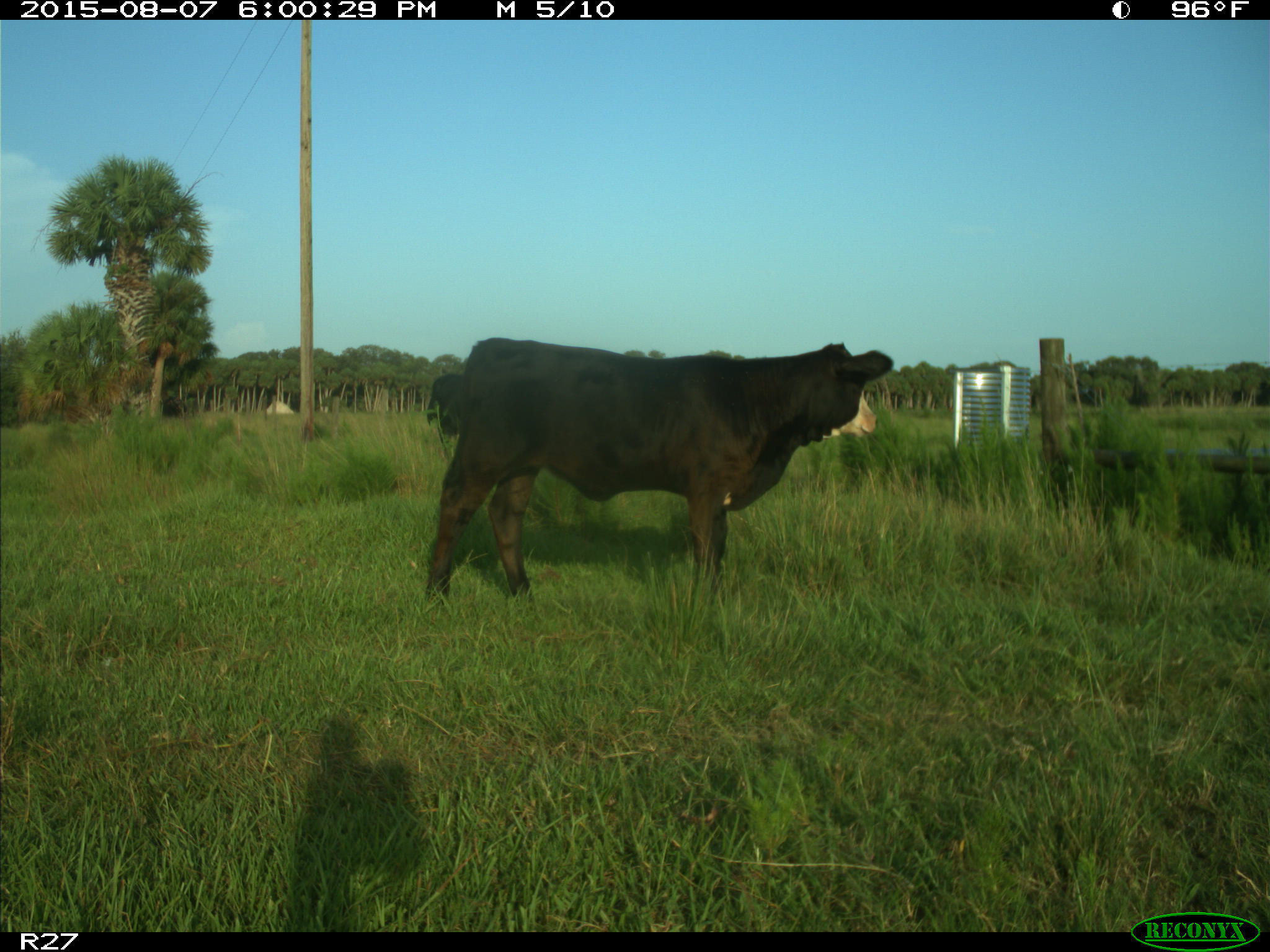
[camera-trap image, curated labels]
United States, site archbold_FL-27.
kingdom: Animalia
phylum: Chordata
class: Mammalia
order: Artiodactyla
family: Bovidae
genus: Bos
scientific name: Bos taurus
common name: domestic cow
Bos taurus (domestic cow).